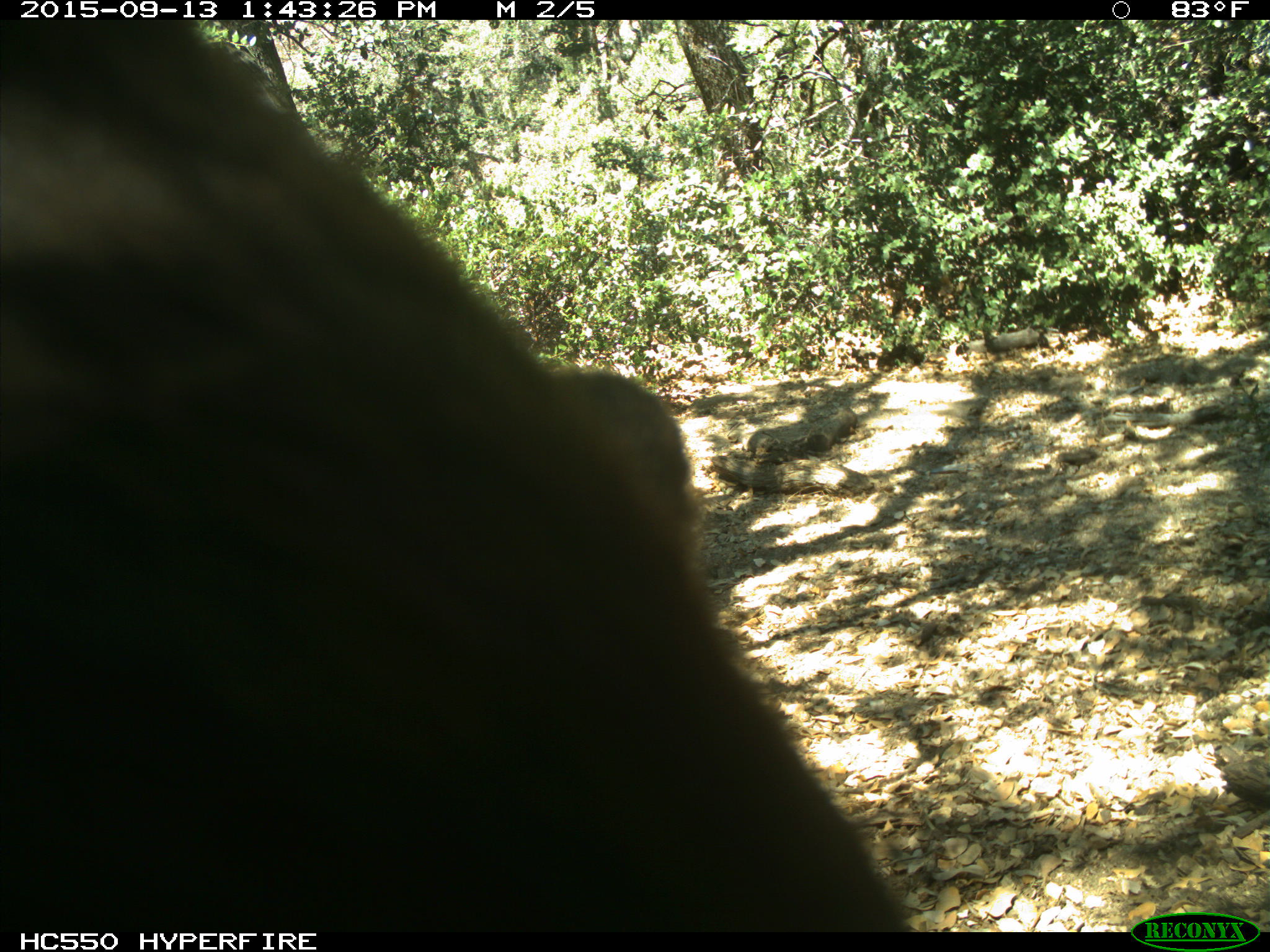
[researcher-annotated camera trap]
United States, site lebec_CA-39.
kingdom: Animalia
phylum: Chordata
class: Mammalia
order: Carnivora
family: Ursidae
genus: Ursus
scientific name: Ursus americanus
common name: american black bear